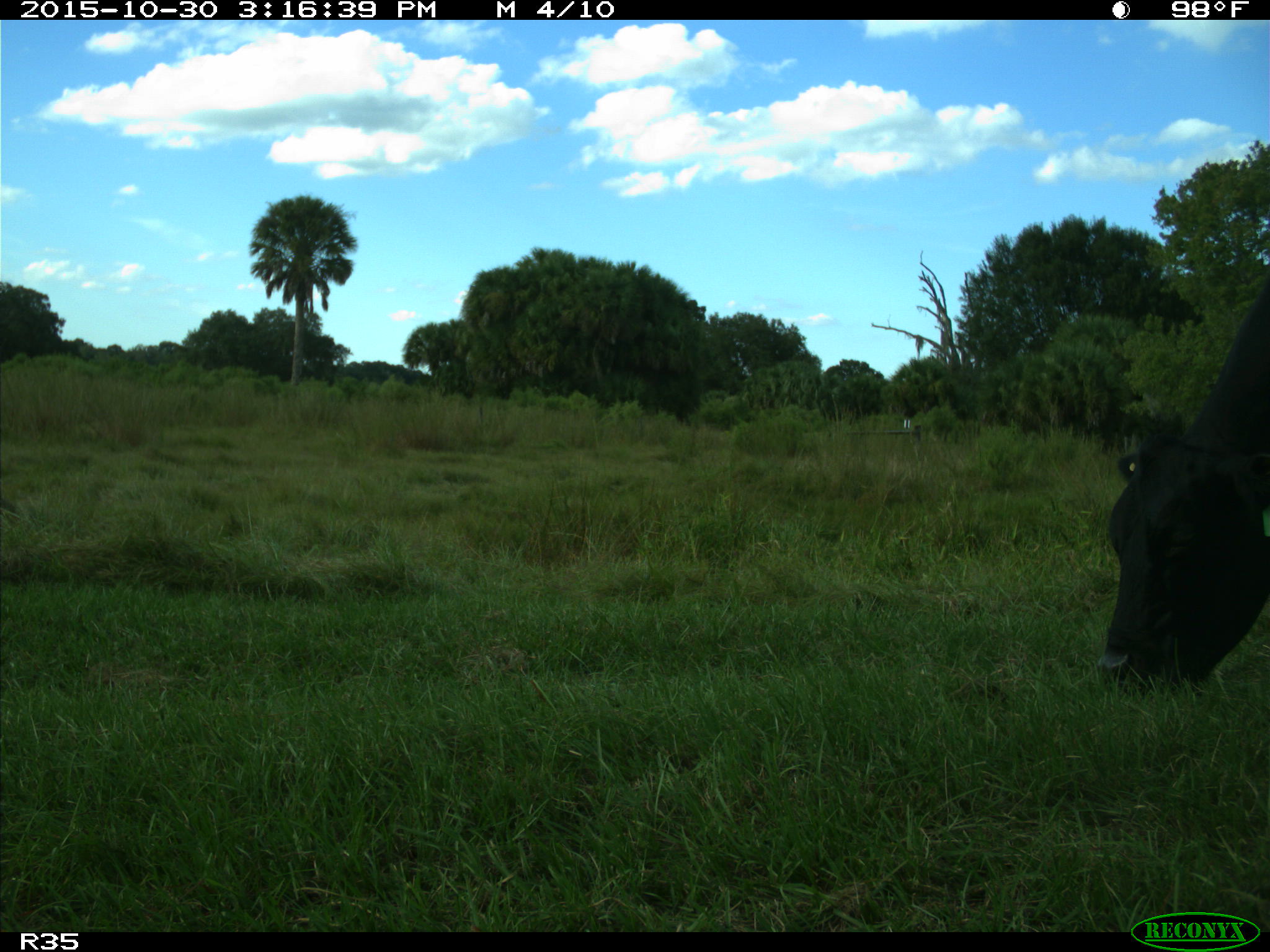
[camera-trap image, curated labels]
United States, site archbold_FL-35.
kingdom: Animalia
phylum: Chordata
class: Mammalia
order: Artiodactyla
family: Bovidae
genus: Bos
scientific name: Bos taurus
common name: domestic cow